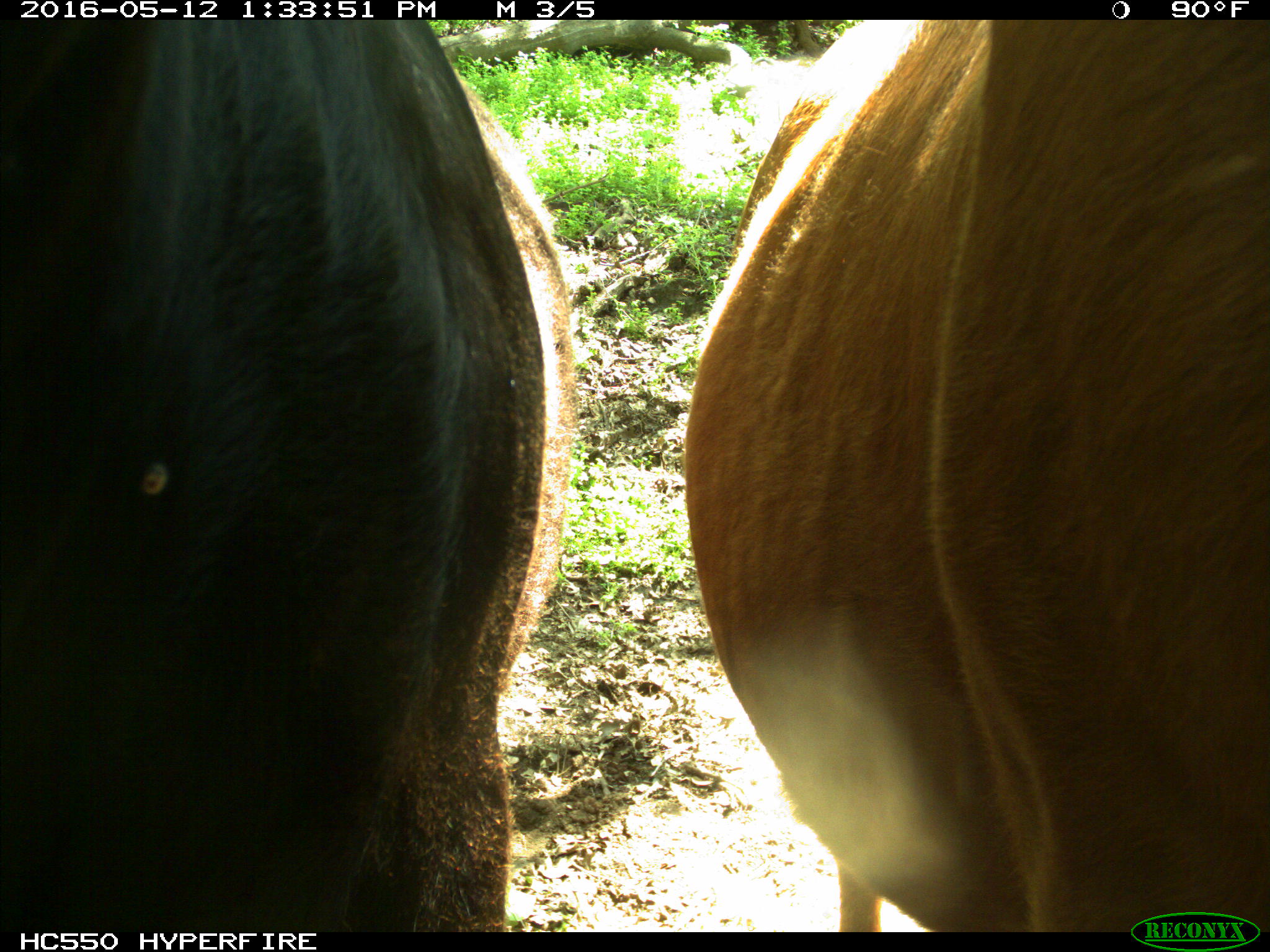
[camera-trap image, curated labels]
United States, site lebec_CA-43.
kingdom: Animalia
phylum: Chordata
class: Mammalia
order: Artiodactyla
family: Bovidae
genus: Bos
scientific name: Bos taurus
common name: domestic cow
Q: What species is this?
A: Bos taurus (domestic cow).